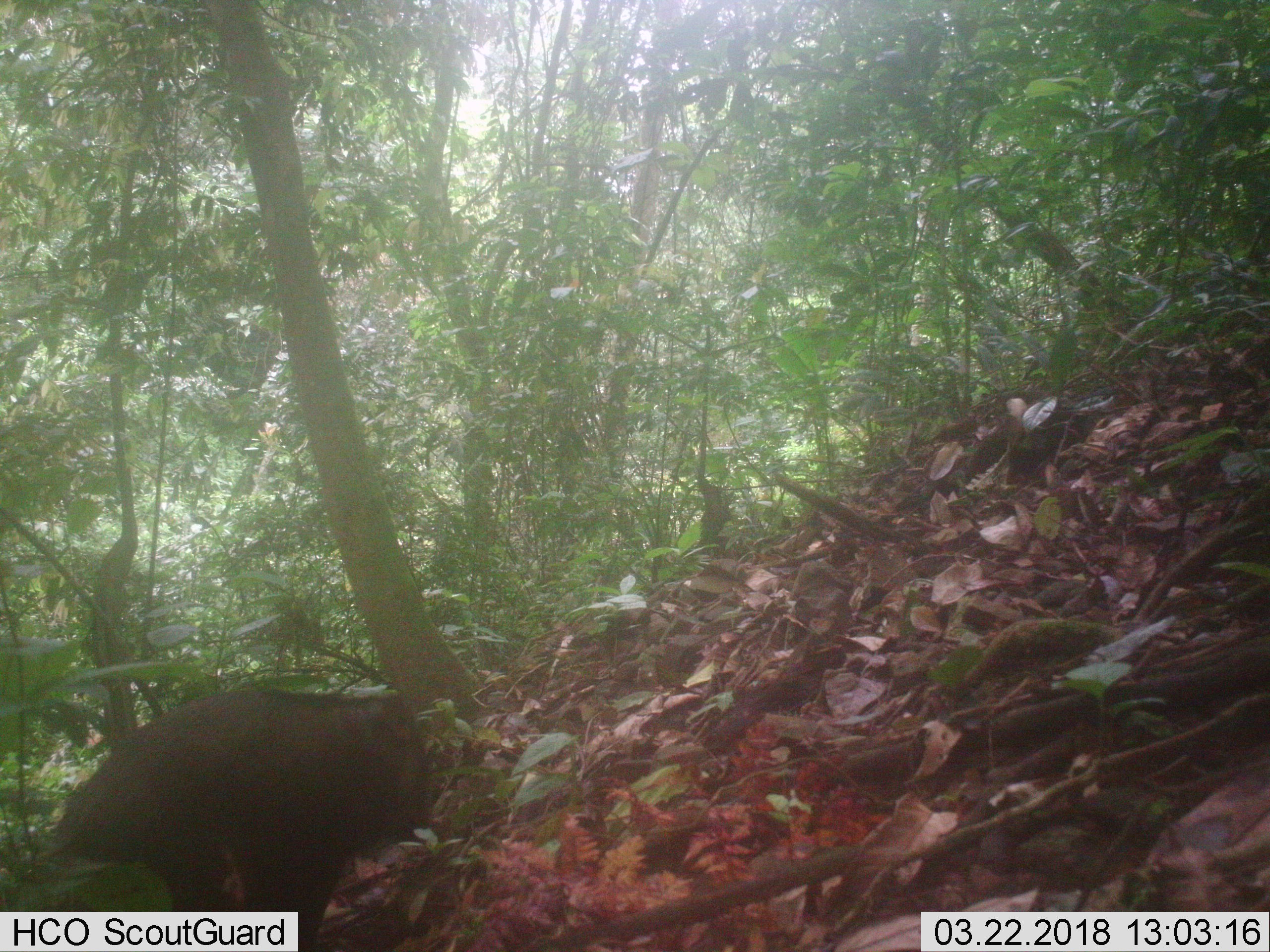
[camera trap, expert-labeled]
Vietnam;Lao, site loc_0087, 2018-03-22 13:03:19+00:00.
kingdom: Animalia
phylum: Chordata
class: Mammalia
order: Artiodactyla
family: Suidae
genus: Sus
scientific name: Sus scrofa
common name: eurasian wild pig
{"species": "eurasian wild pig (Sus scrofa)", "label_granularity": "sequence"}